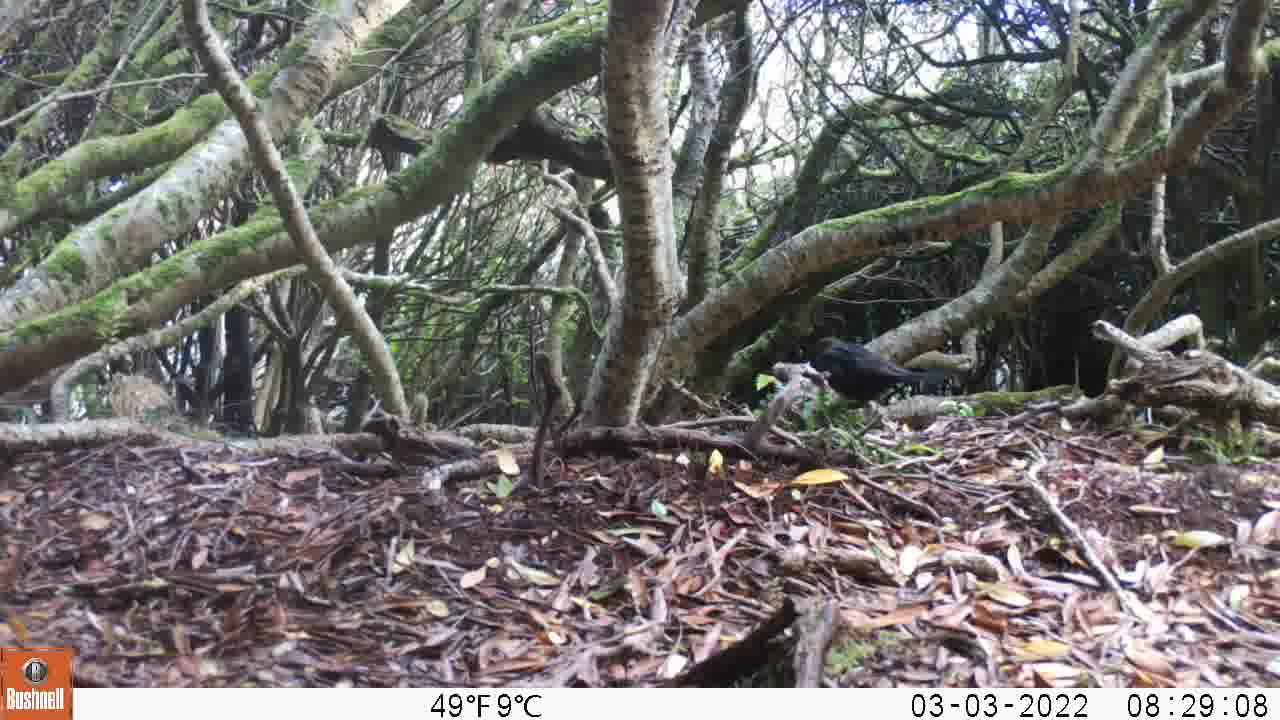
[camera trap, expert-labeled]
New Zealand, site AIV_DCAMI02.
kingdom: Animalia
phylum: Chordata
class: Aves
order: Passeriformes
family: Turdidae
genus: Turdus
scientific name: Turdus merula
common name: eurasian blackbird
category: blackbird